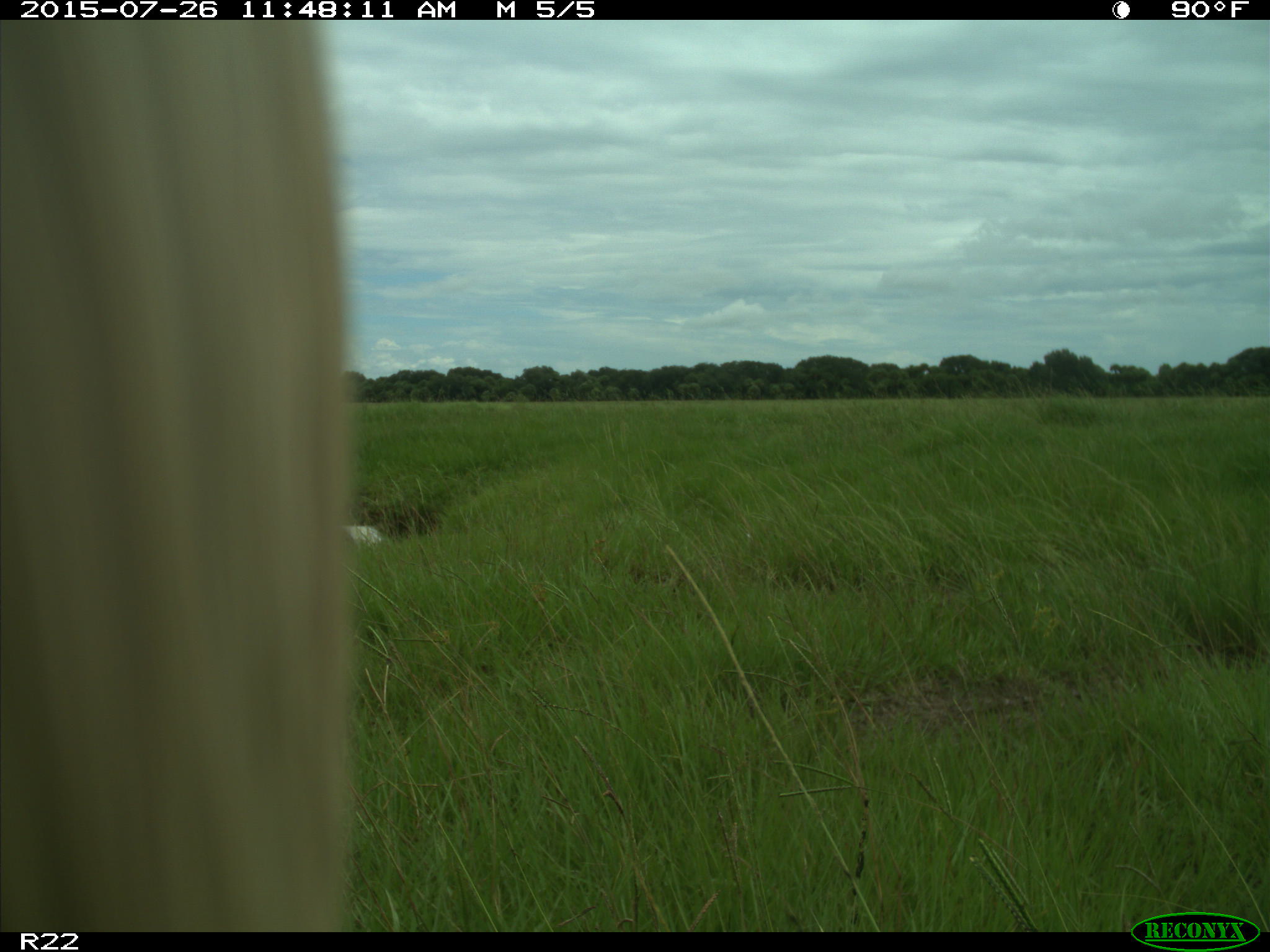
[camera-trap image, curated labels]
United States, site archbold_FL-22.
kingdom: Animalia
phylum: Chordata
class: Mammalia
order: Artiodactyla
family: Bovidae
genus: Bos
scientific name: Bos taurus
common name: domestic cow